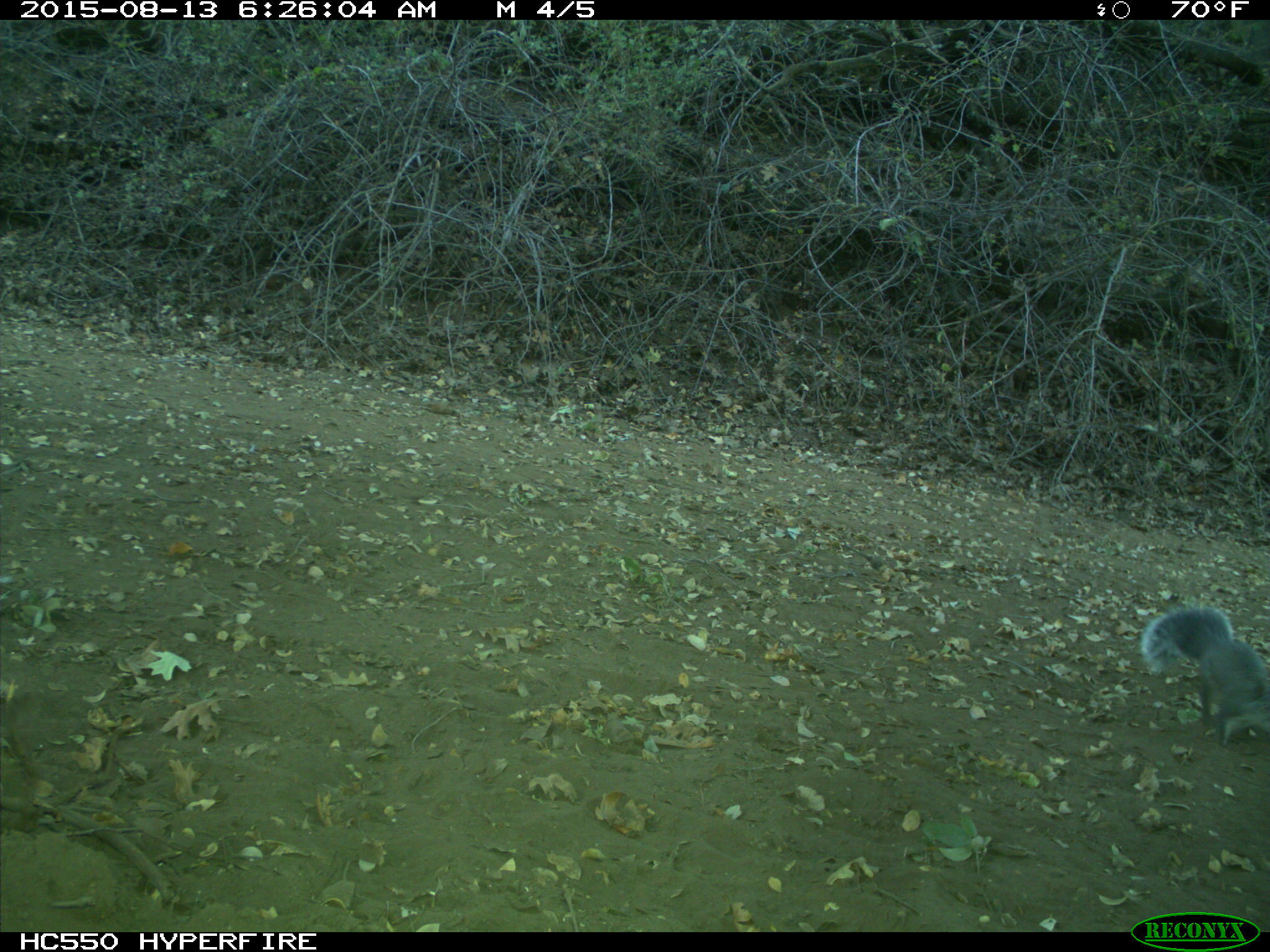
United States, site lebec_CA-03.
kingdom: Animalia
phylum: Chordata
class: Mammalia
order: Rodentia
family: Sciuridae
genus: Sciurus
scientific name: Sciurus carolinensis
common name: eastern gray squirrel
Sciurus carolinensis (eastern gray squirrel).